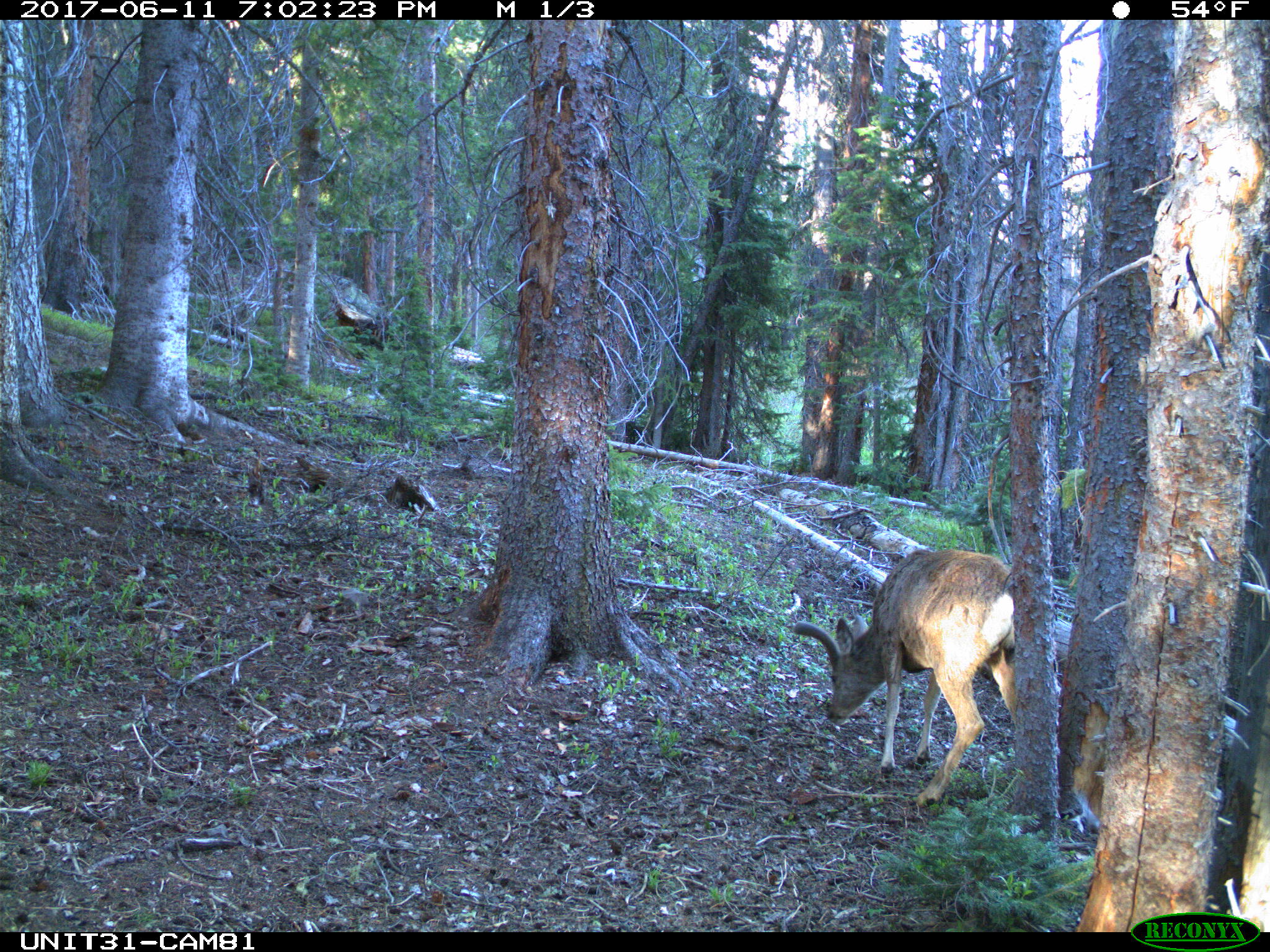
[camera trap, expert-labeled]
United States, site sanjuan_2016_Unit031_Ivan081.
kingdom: Animalia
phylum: Chordata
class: Mammalia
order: Artiodactyla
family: Cervidae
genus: Odocoileus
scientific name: Odocoileus hemionus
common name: mule deer